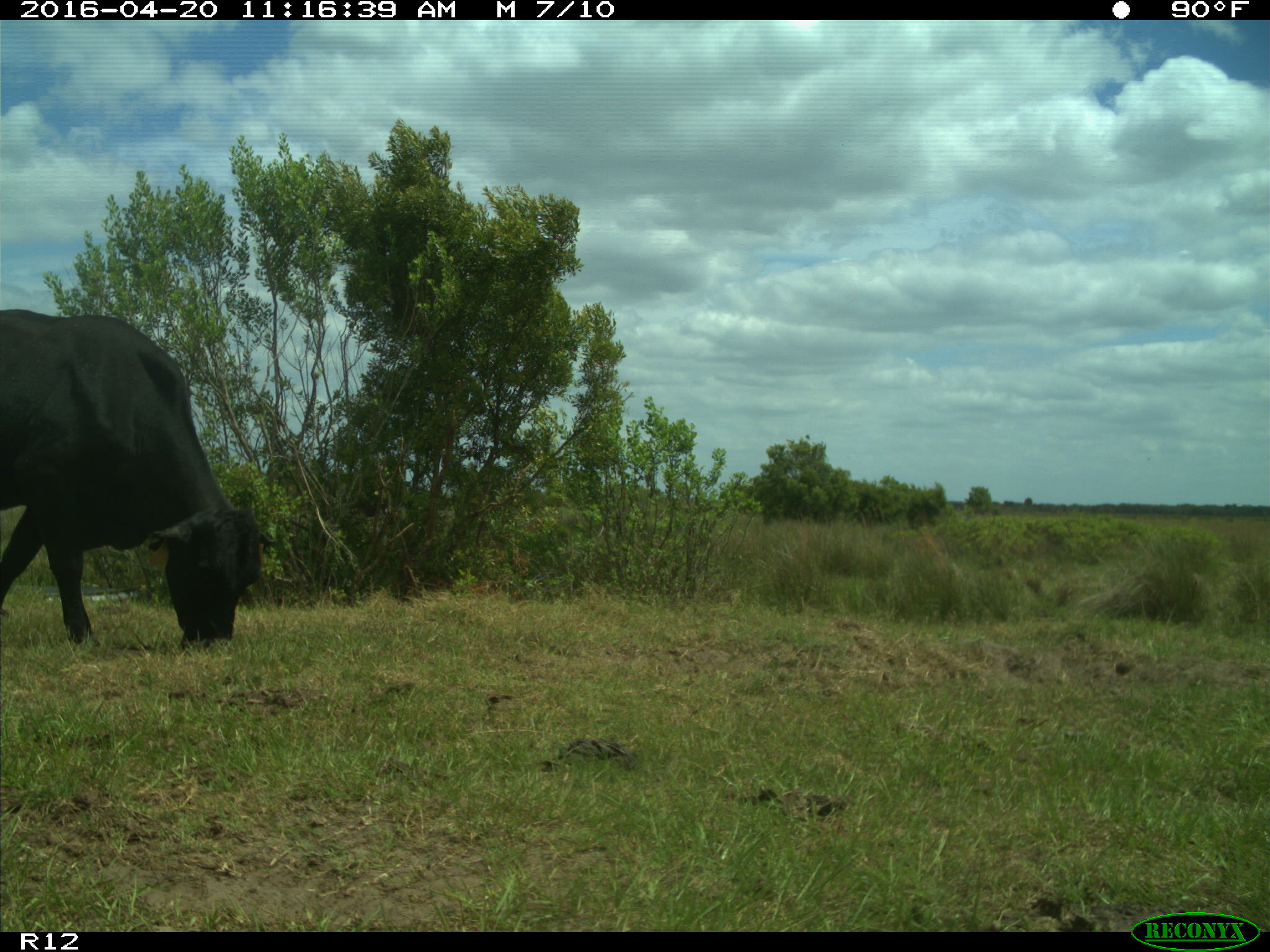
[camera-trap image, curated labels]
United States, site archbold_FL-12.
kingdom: Animalia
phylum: Chordata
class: Mammalia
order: Artiodactyla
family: Bovidae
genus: Bos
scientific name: Bos taurus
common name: domestic cow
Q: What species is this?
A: Bos taurus (domestic cow).